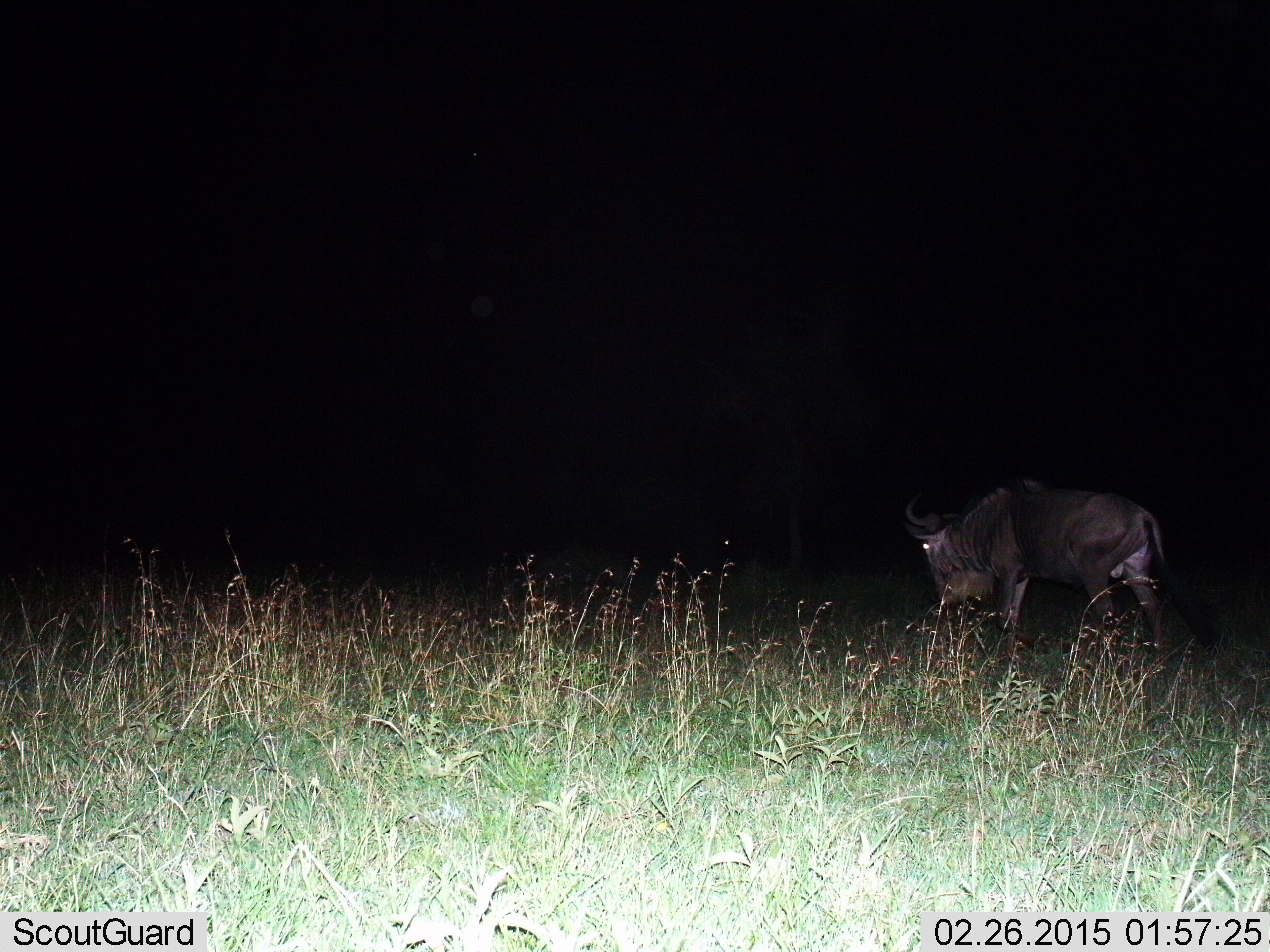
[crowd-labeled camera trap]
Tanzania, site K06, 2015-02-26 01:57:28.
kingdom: Animalia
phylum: Chordata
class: Mammalia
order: Artiodactyla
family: Bovidae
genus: Connochaetes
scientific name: Connochaetes taurinus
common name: blue wildebeest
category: wildebeest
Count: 1.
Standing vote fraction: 10%.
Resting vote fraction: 0%.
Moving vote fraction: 60%.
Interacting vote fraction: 0%.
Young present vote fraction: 0%.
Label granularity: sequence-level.